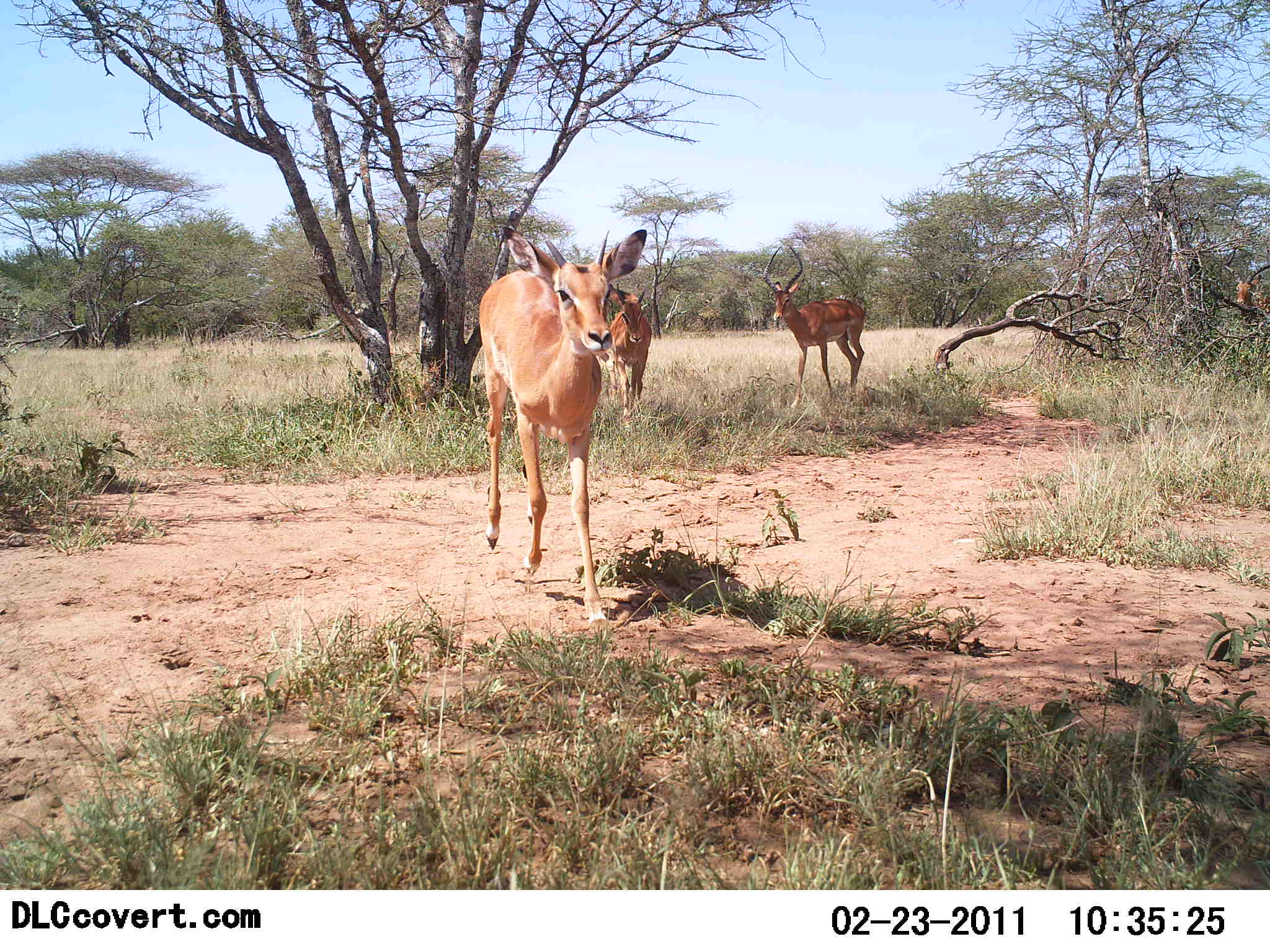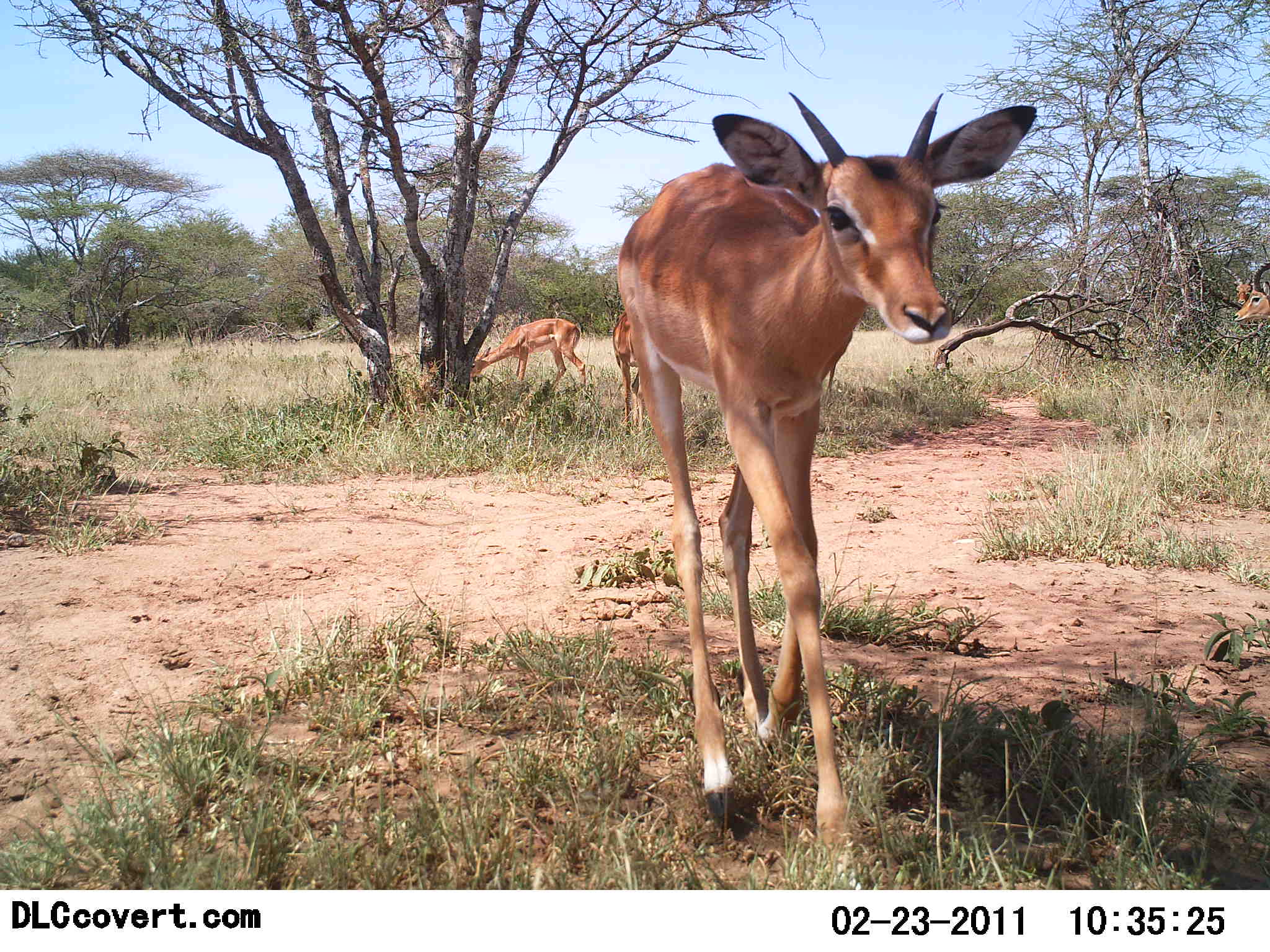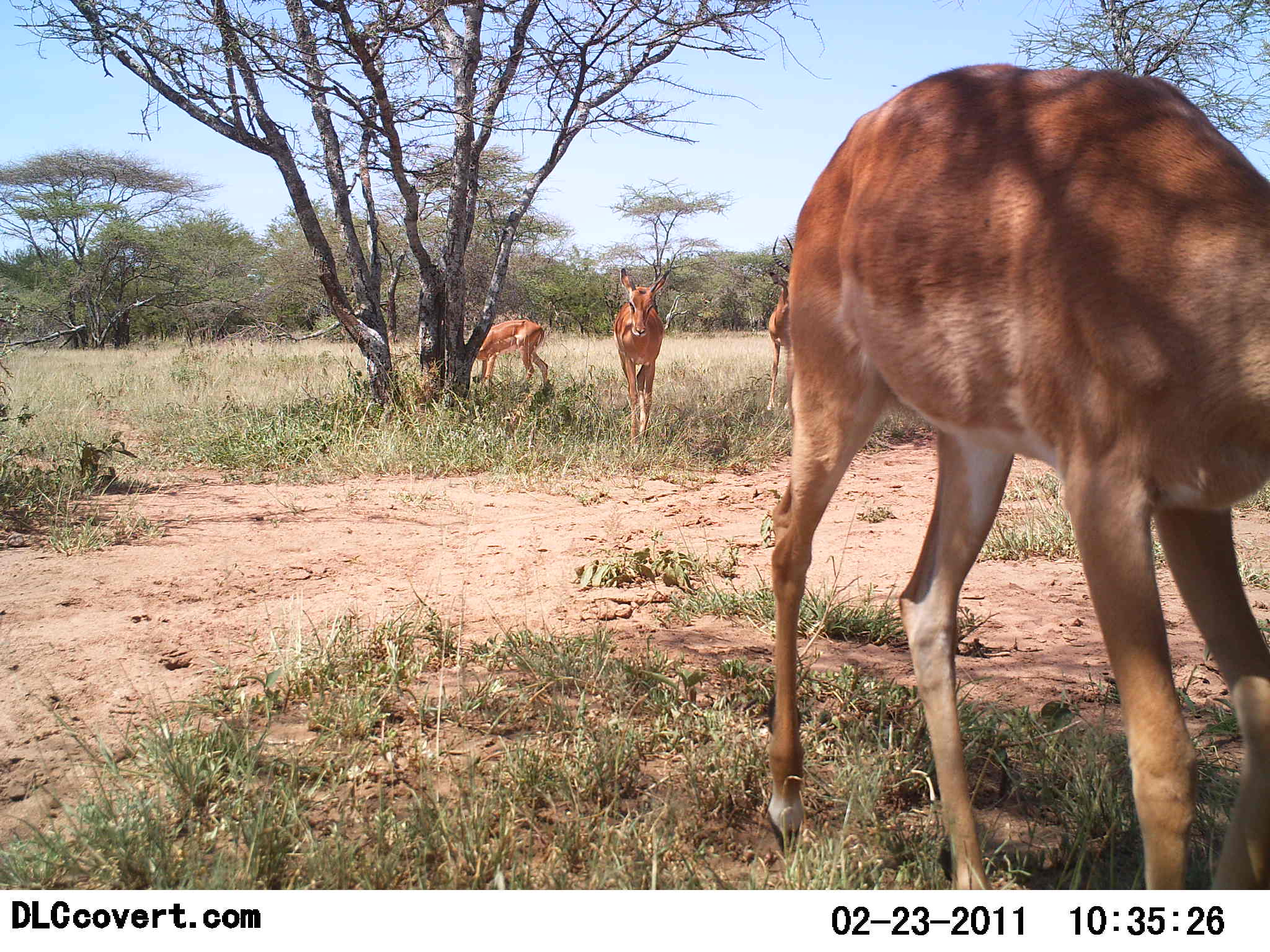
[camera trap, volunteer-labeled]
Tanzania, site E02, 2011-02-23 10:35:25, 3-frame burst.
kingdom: Animalia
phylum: Chordata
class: Mammalia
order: Artiodactyla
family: Bovidae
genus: Aepyceros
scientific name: Aepyceros melampus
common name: impala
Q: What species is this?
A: Impala (Aepyceros melampus).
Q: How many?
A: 4.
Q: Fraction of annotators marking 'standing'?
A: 55%.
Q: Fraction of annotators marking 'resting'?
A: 0%.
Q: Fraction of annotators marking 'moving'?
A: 100%.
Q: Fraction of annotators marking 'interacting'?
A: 0%.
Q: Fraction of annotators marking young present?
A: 9%.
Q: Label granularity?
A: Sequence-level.